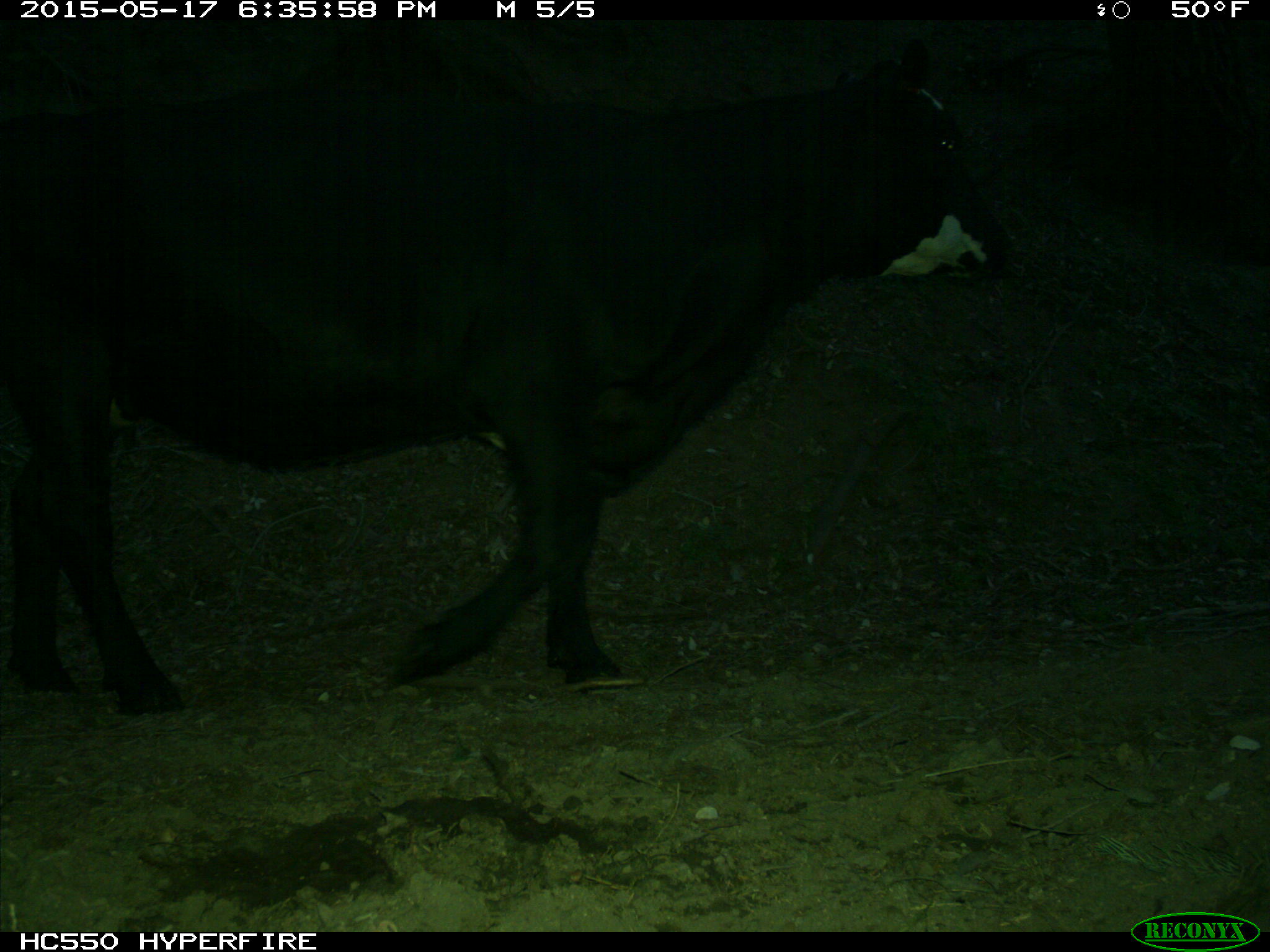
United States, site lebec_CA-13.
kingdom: Animalia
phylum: Chordata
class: Mammalia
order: Artiodactyla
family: Bovidae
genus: Bos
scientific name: Bos taurus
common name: domestic cow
Bos taurus (domestic cow).